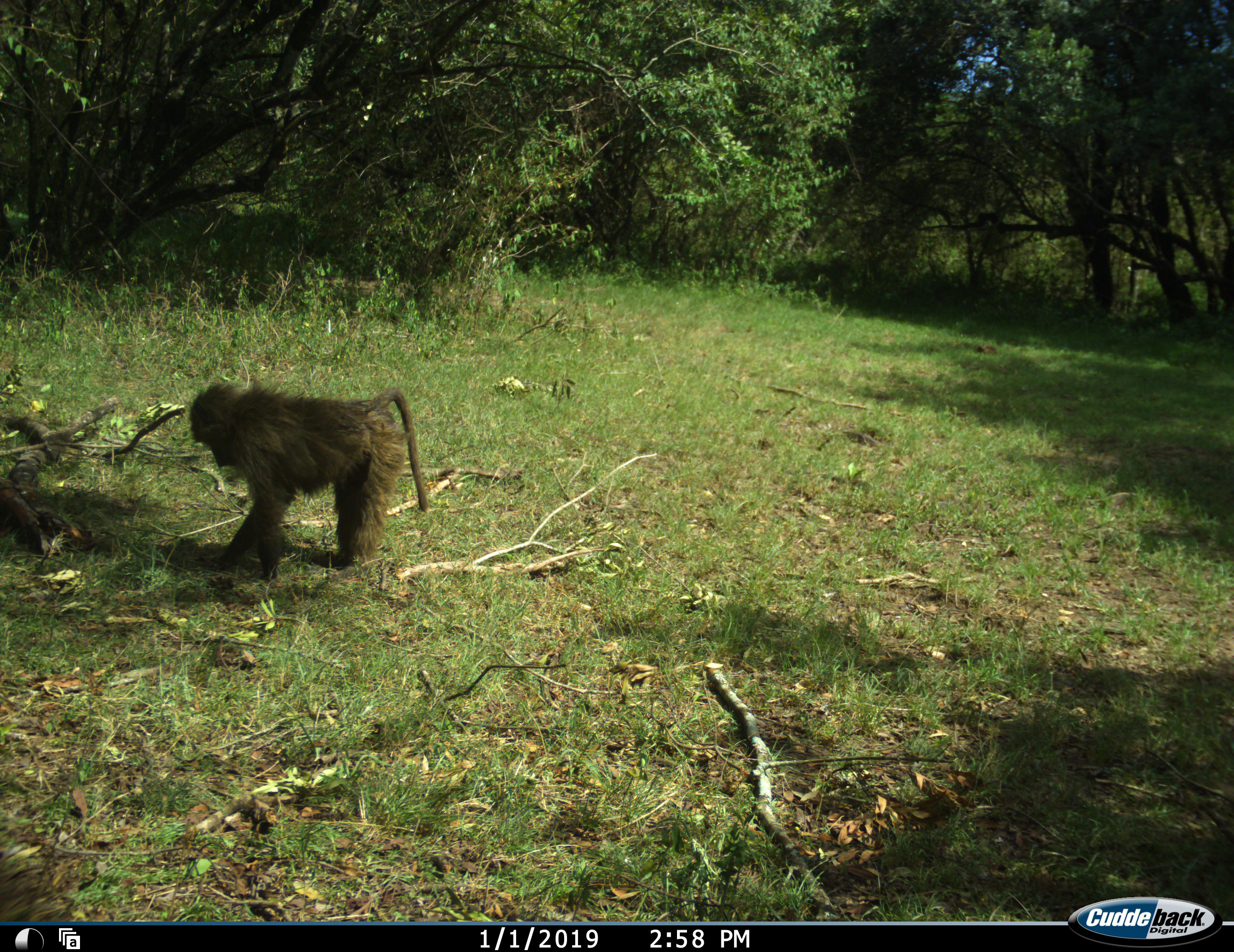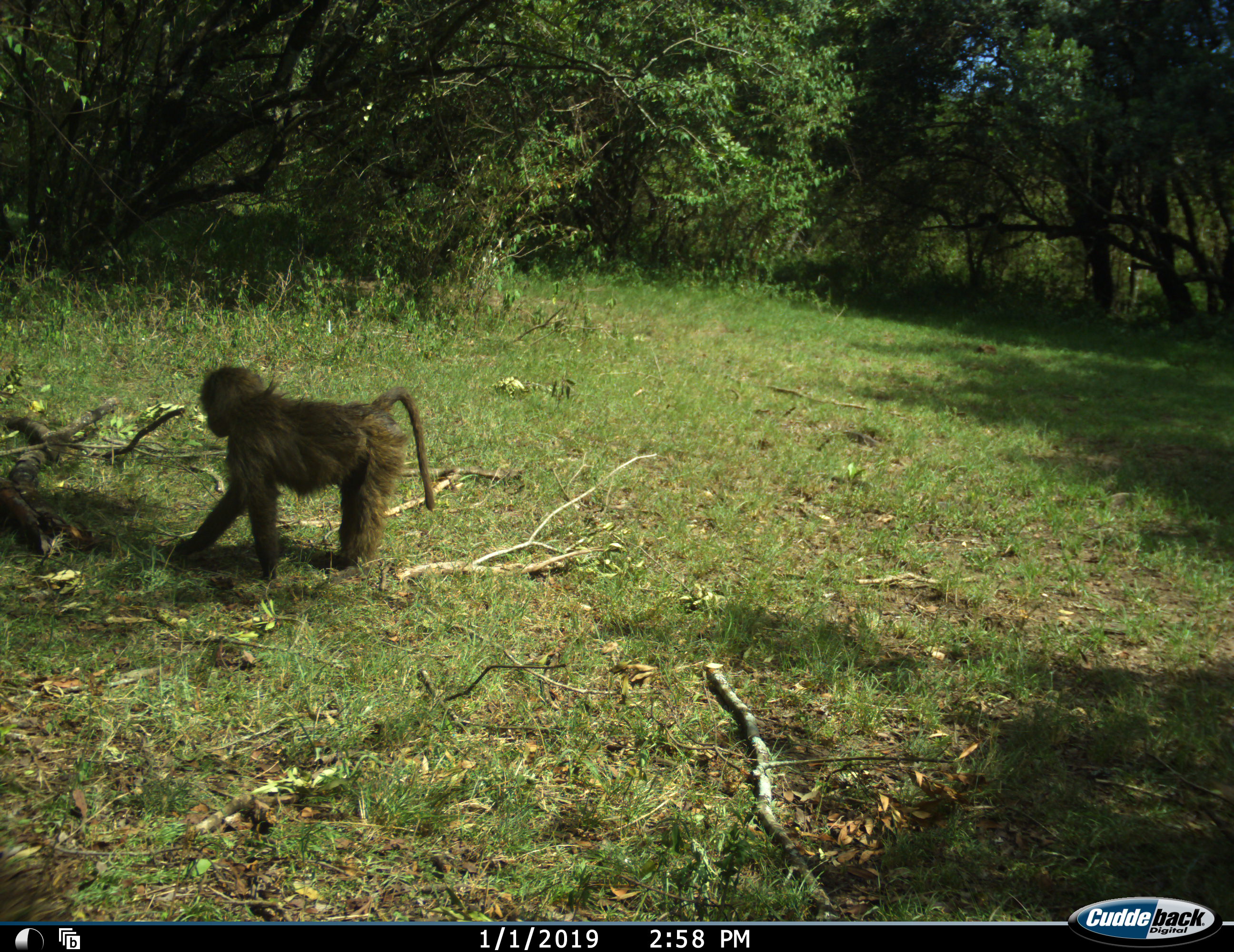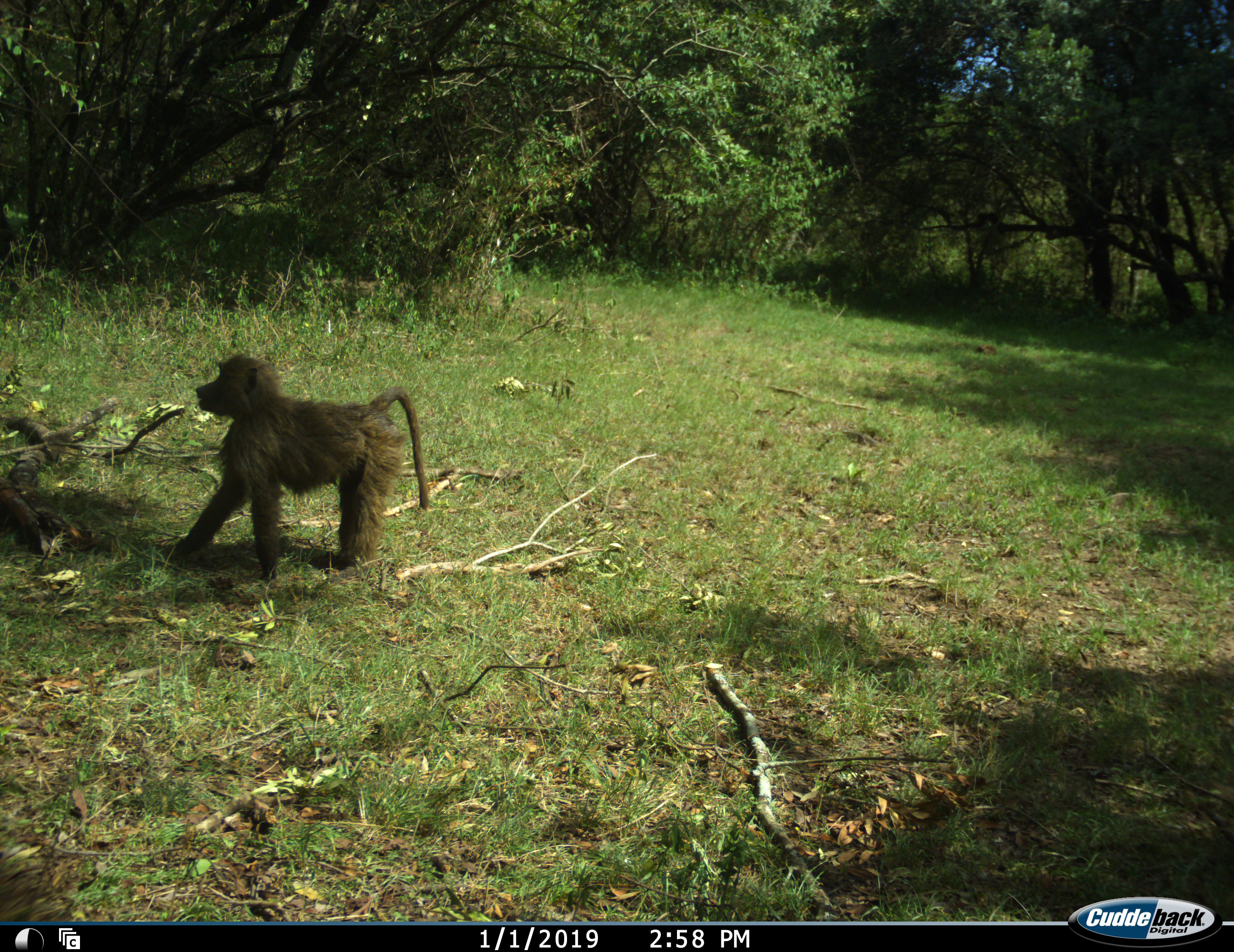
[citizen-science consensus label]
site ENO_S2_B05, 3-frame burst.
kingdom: Animalia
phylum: Chordata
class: Mammalia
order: Primates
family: Cercopithecidae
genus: Papio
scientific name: Papio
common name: baboon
Baboon (Papio), count 1. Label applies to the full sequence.